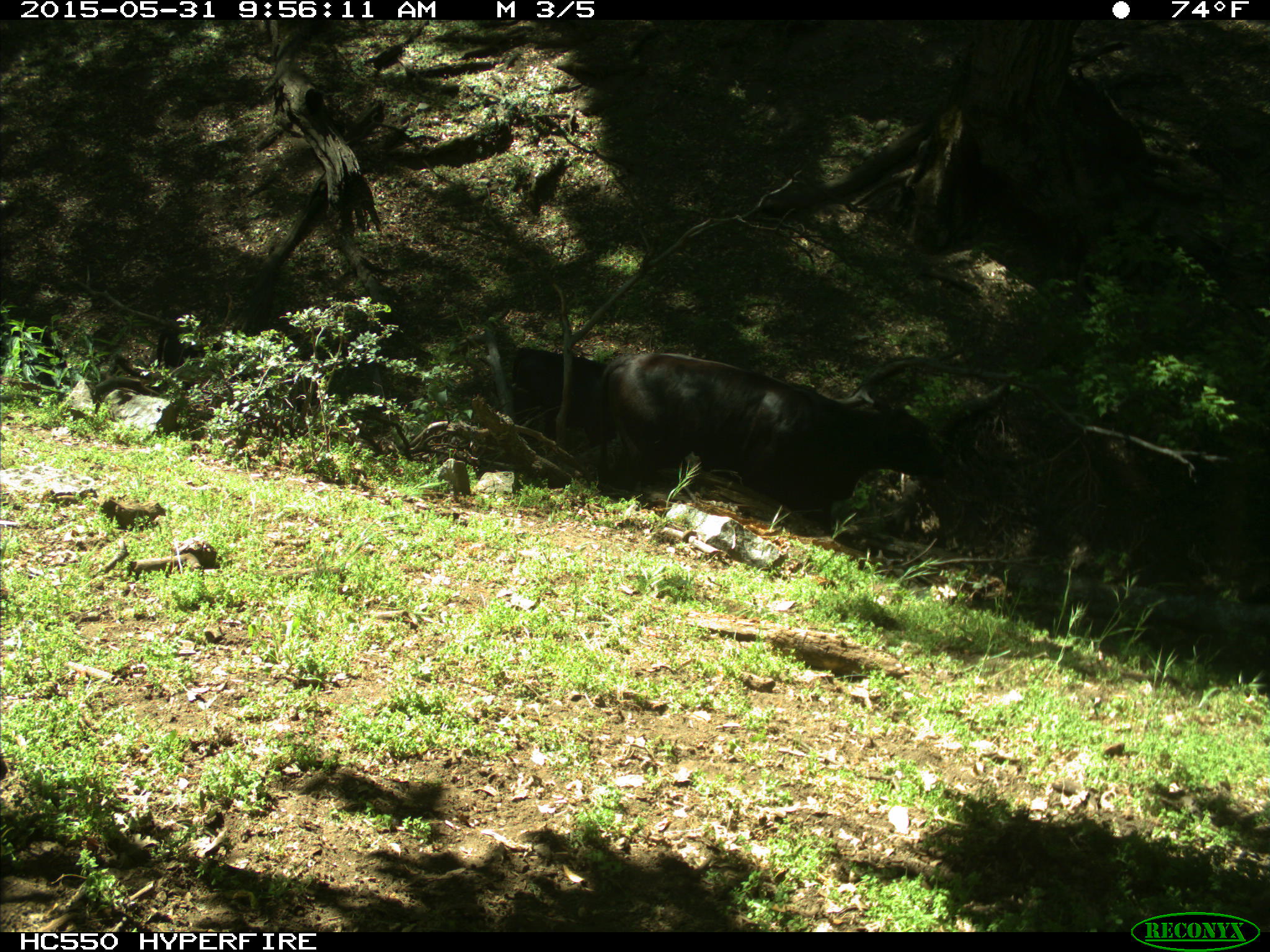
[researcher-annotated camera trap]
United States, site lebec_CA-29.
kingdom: Animalia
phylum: Chordata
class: Mammalia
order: Artiodactyla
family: Bovidae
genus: Bos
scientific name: Bos taurus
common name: domestic cow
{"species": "Bos taurus (domestic cow)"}